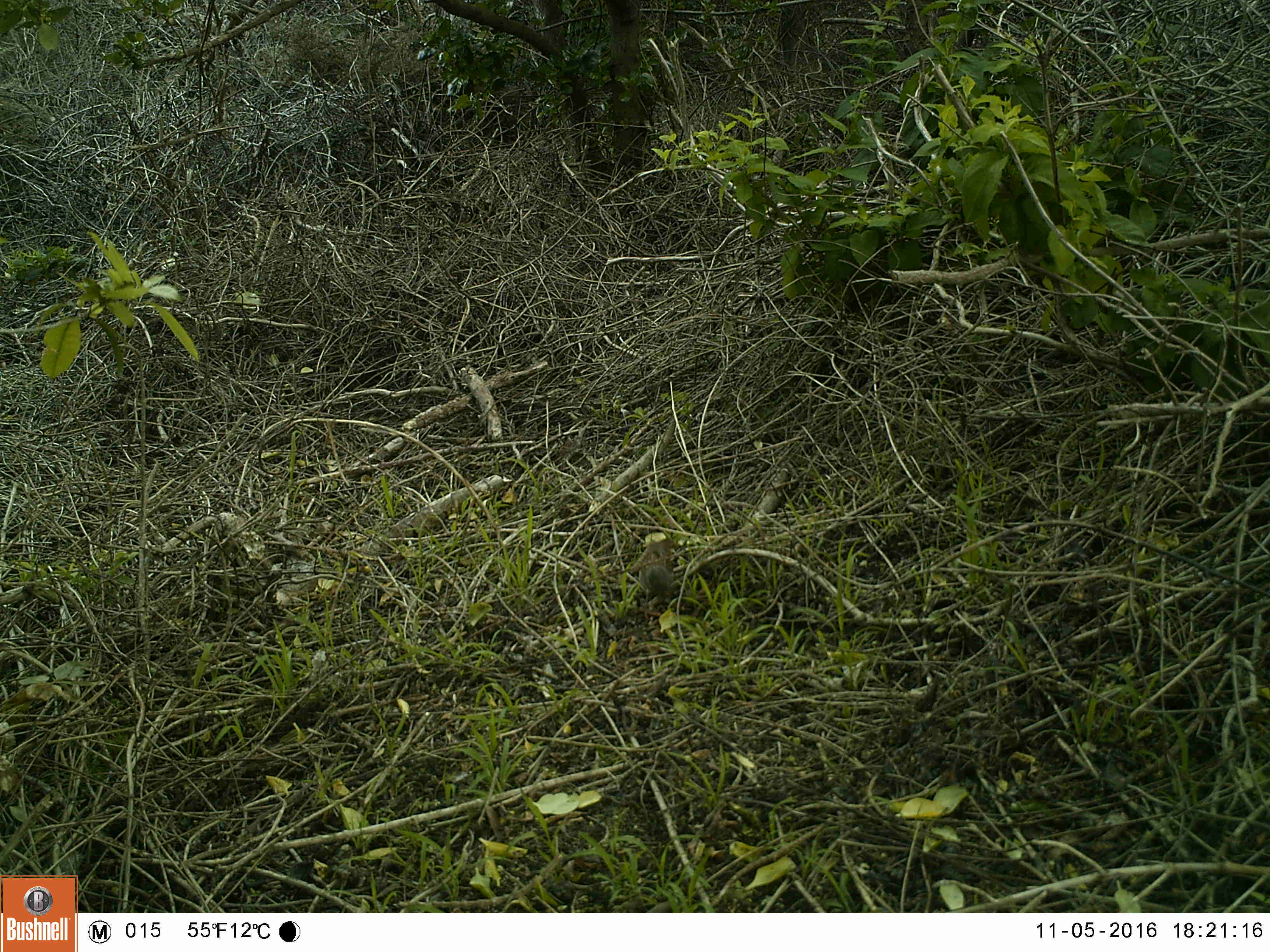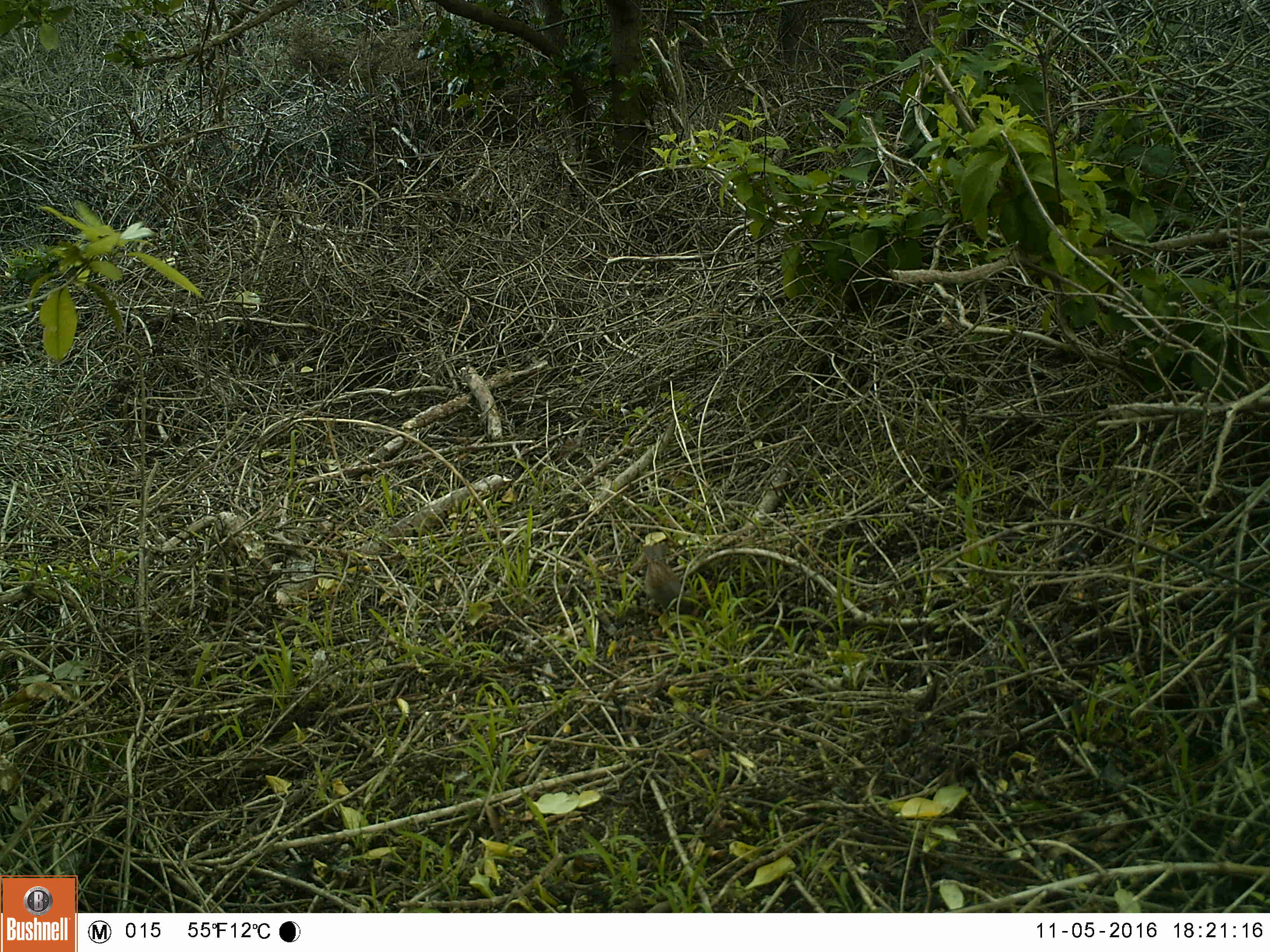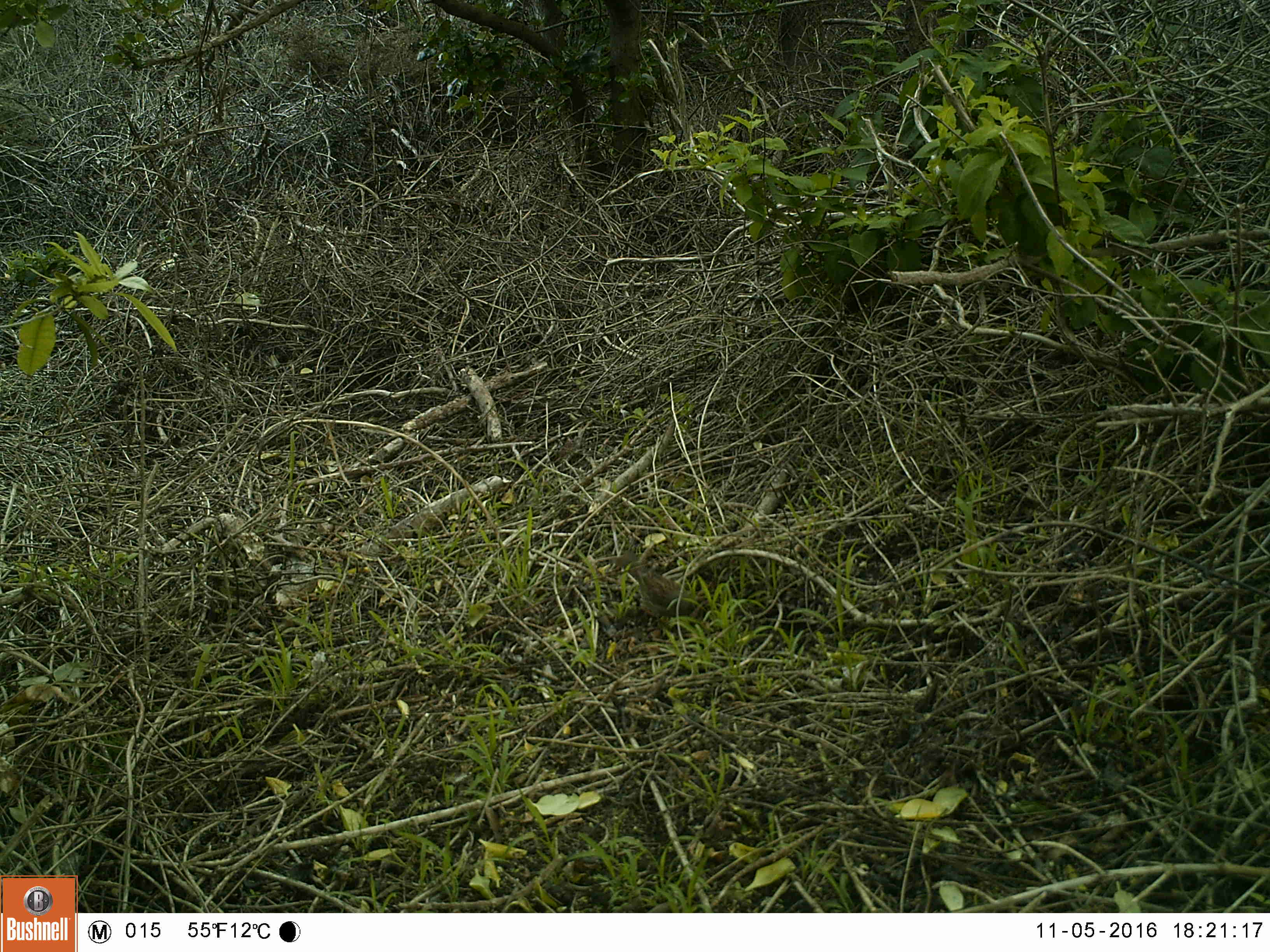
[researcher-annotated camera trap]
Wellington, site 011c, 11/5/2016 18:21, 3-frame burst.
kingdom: Animalia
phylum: Chordata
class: Aves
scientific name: Aves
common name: bird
Bird (Aves).